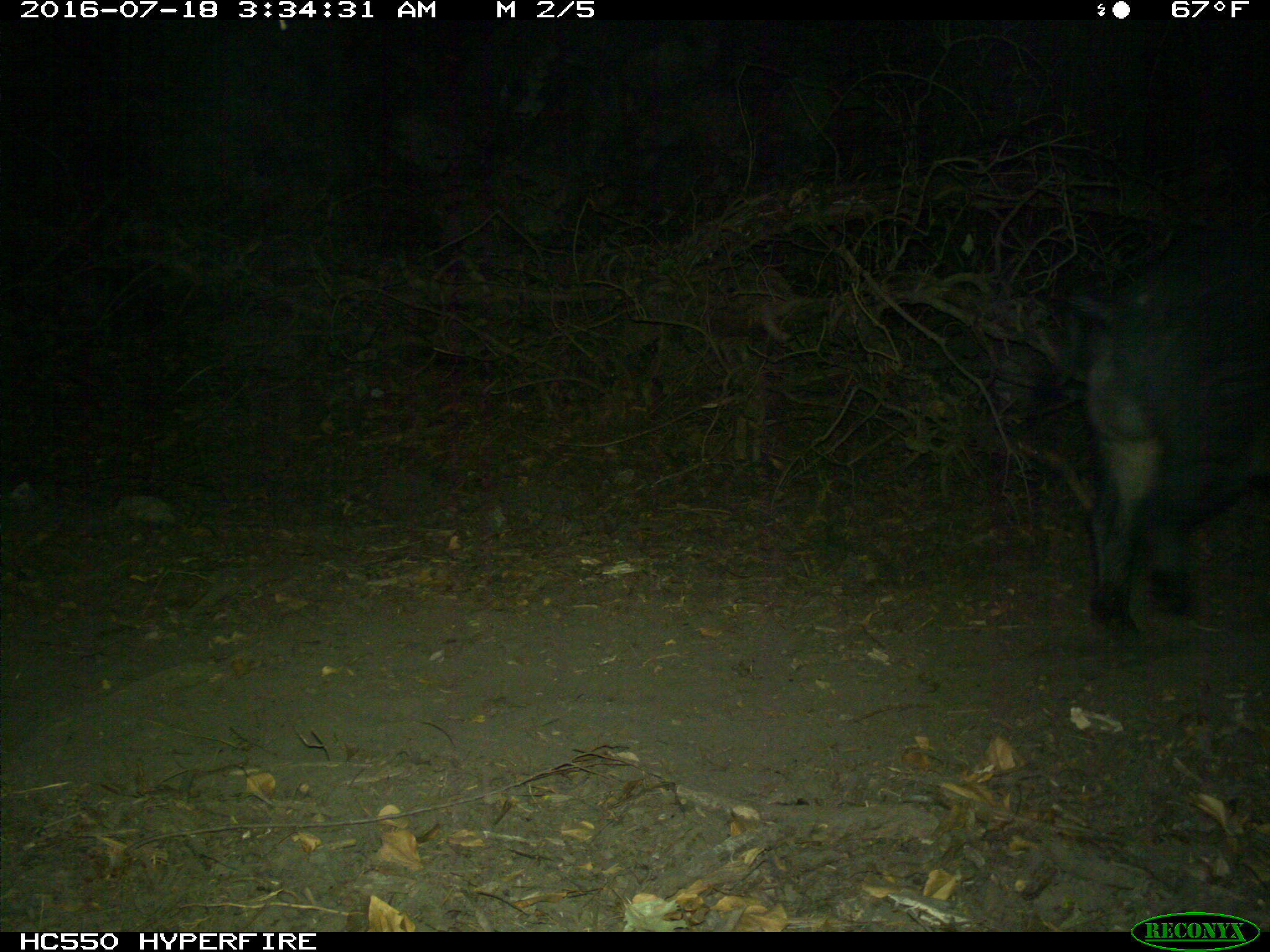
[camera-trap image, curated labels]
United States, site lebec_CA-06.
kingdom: Animalia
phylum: Chordata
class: Mammalia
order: Artiodactyla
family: Suidae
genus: Sus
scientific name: Sus scrofa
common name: wild boar